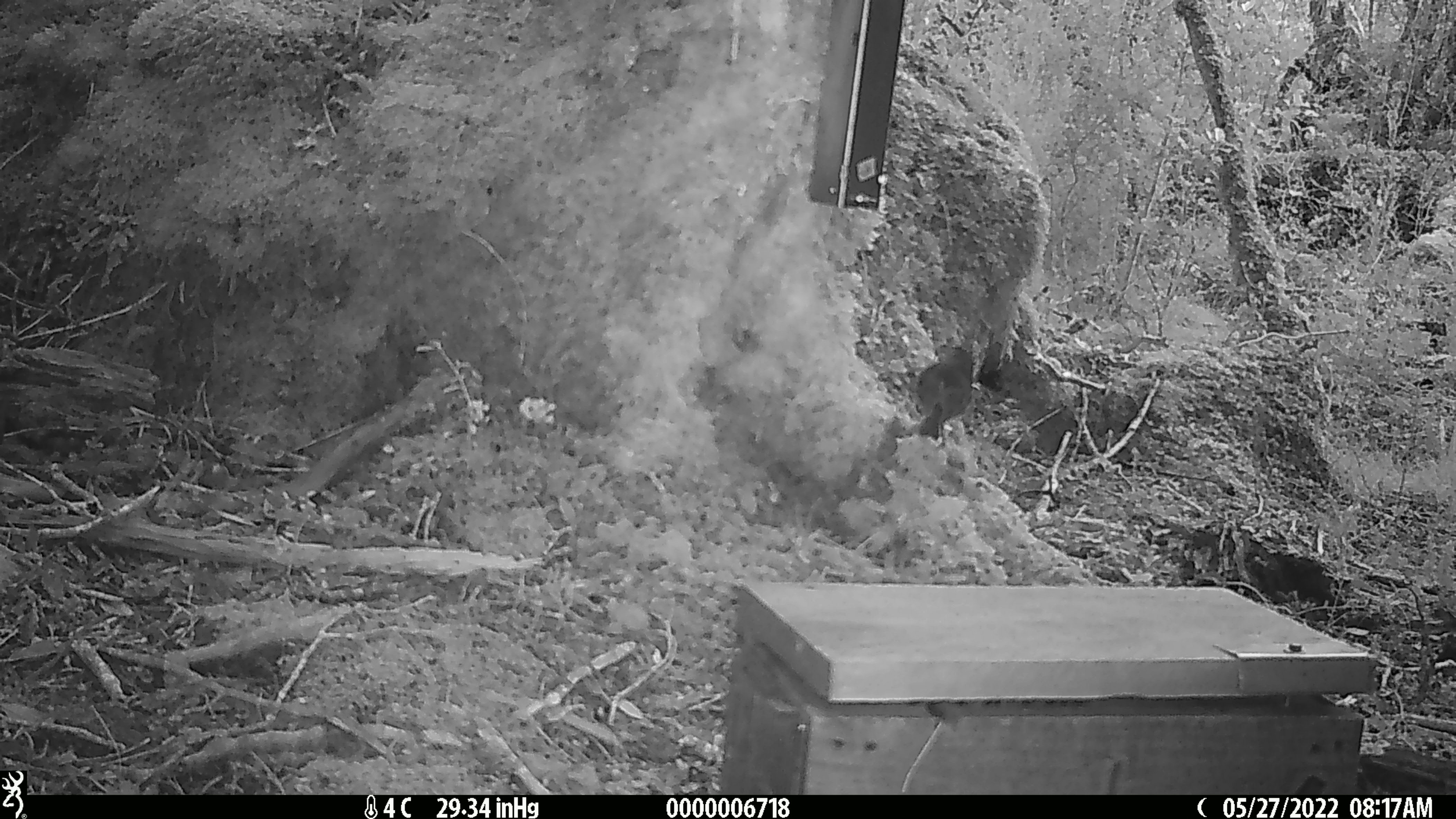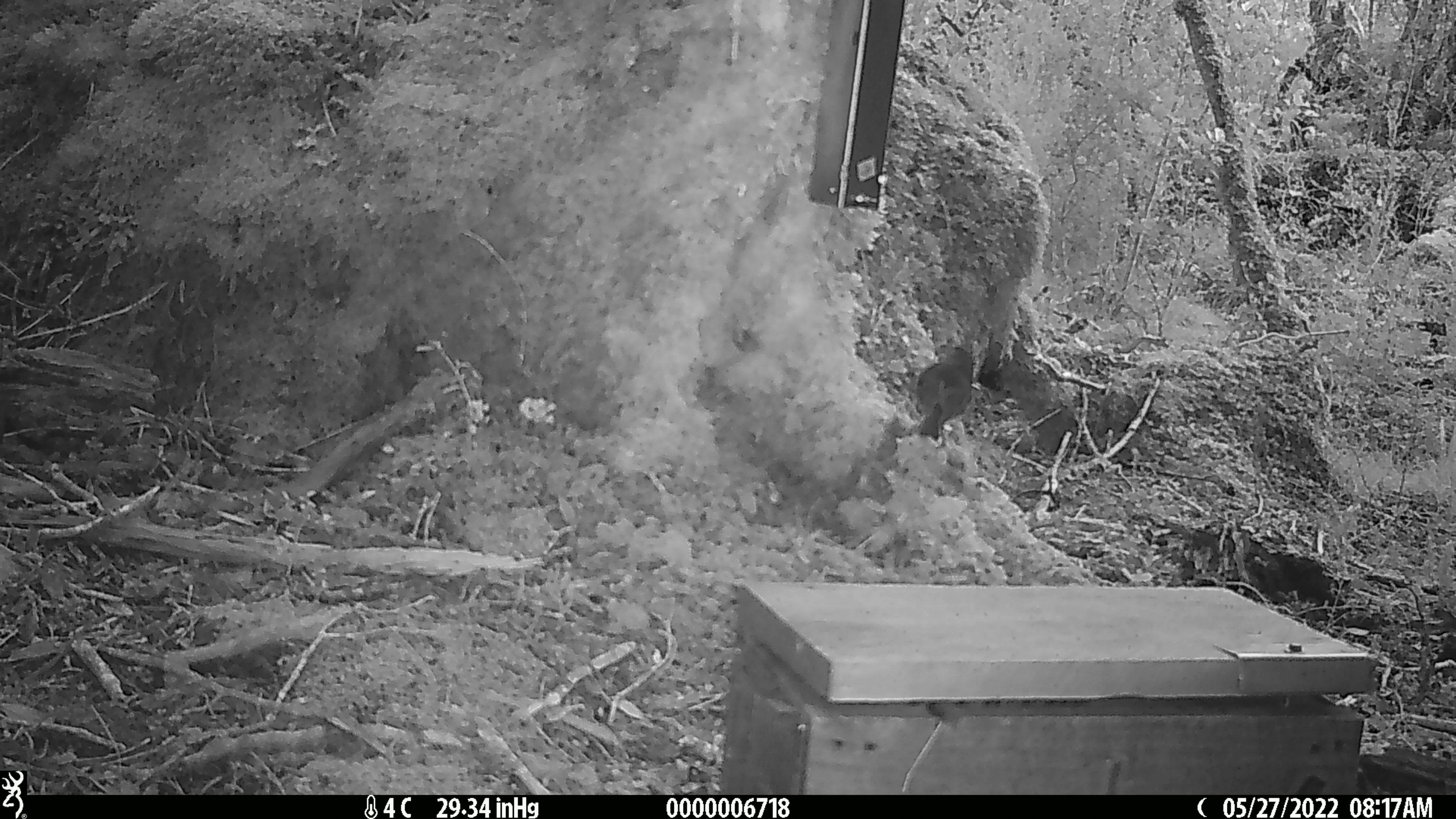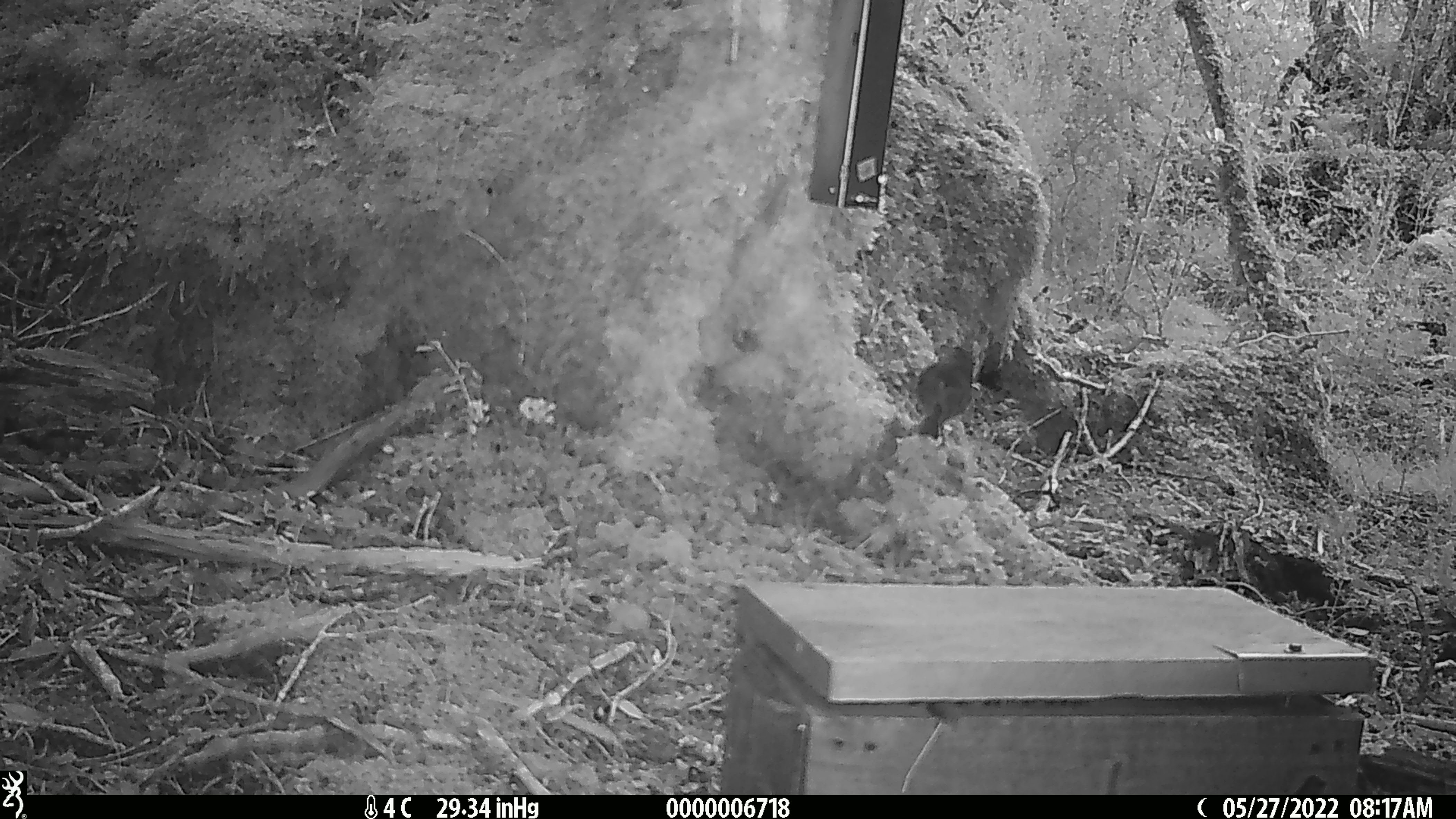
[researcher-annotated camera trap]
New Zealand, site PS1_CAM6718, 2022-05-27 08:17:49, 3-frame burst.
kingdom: Animalia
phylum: Chordata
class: Aves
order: Passeriformes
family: Petroicidae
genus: Petroica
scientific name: Petroica australis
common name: new zealand robin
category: robin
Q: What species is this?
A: Robin (new zealand robin) (Petroica australis).